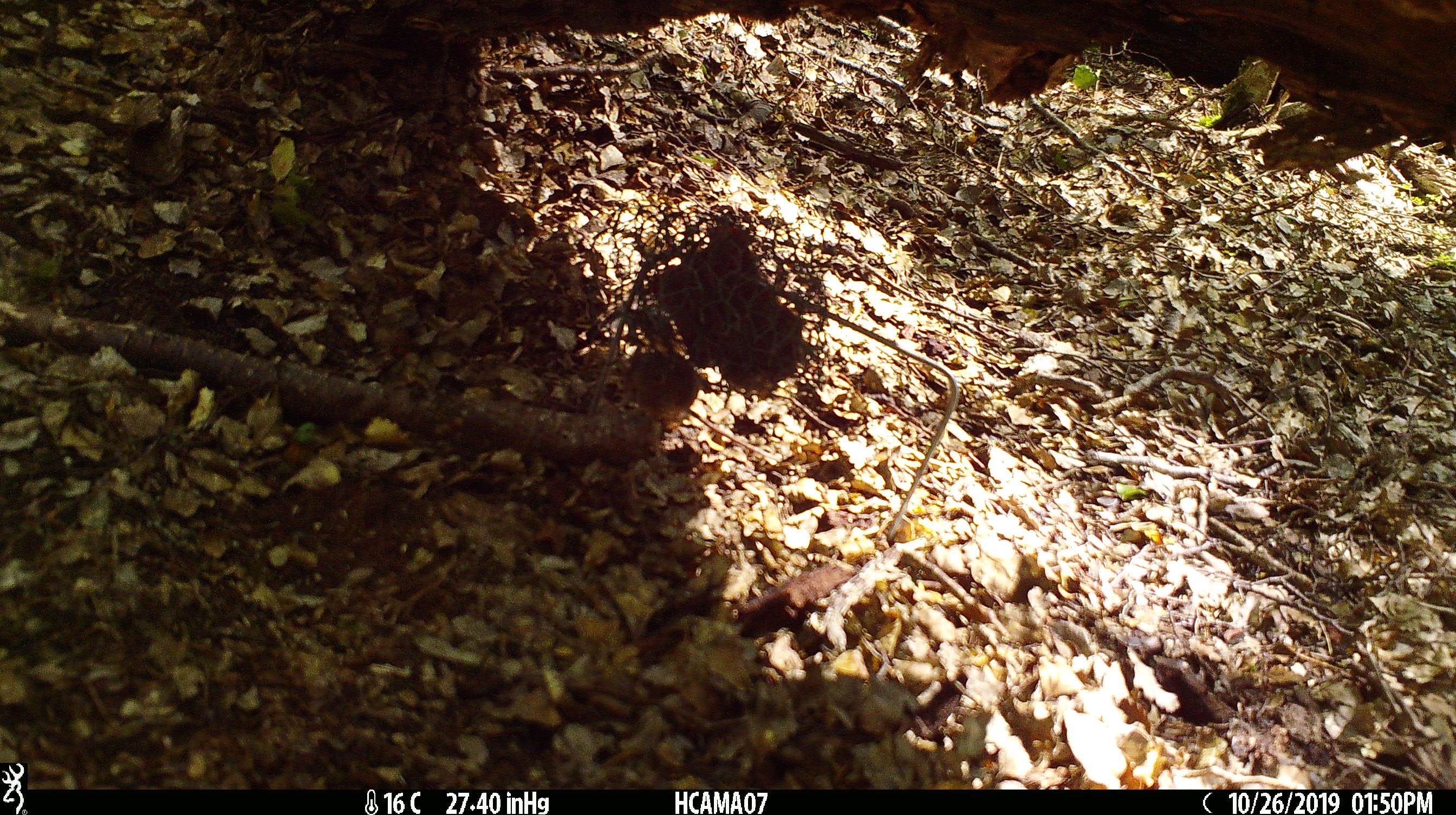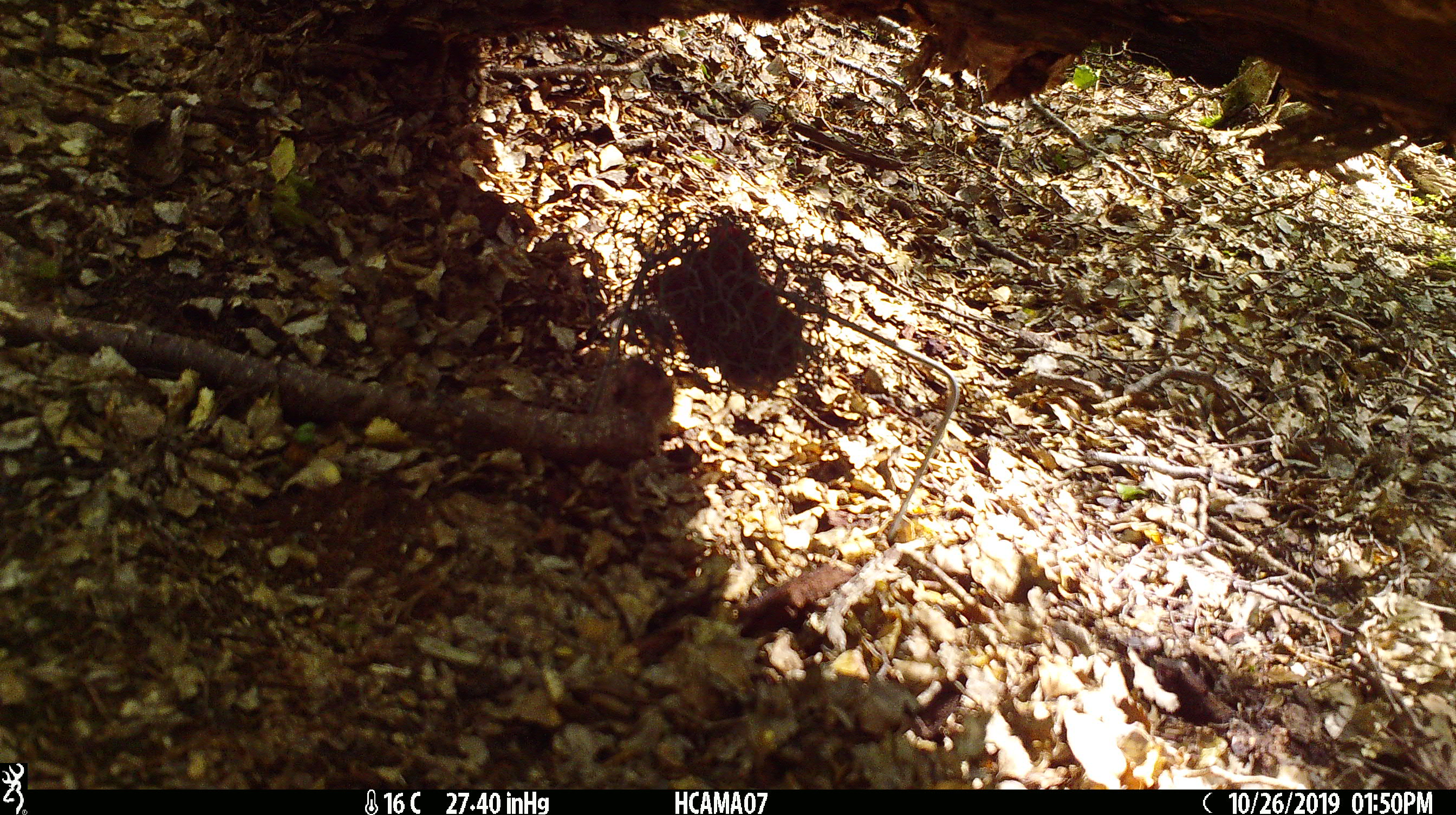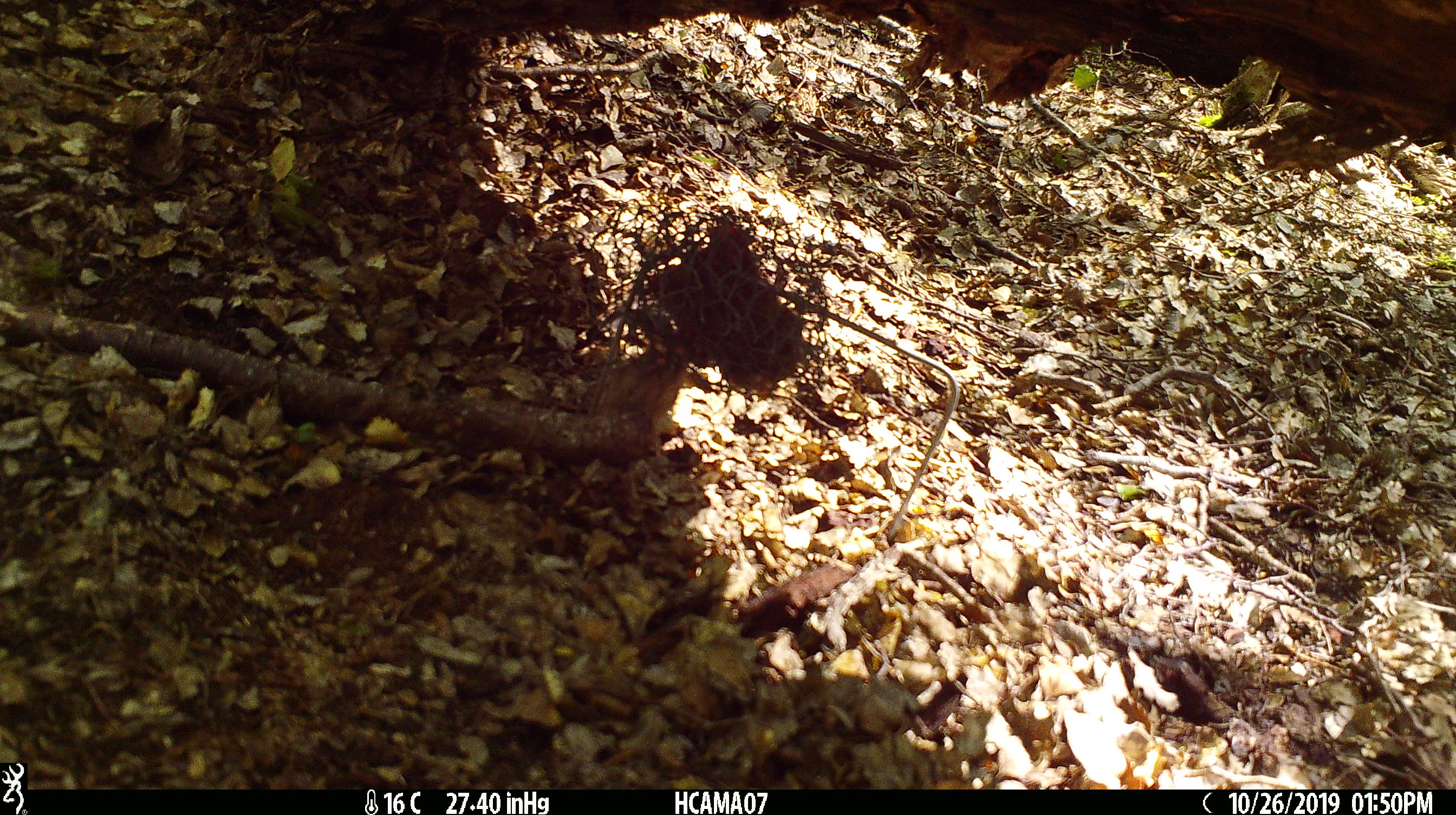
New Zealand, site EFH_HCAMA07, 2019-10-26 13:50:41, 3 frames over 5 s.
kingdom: Animalia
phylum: Chordata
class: Mammalia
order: Rodentia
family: Muridae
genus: Mus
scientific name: Mus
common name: mouse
Mouse (Mus).